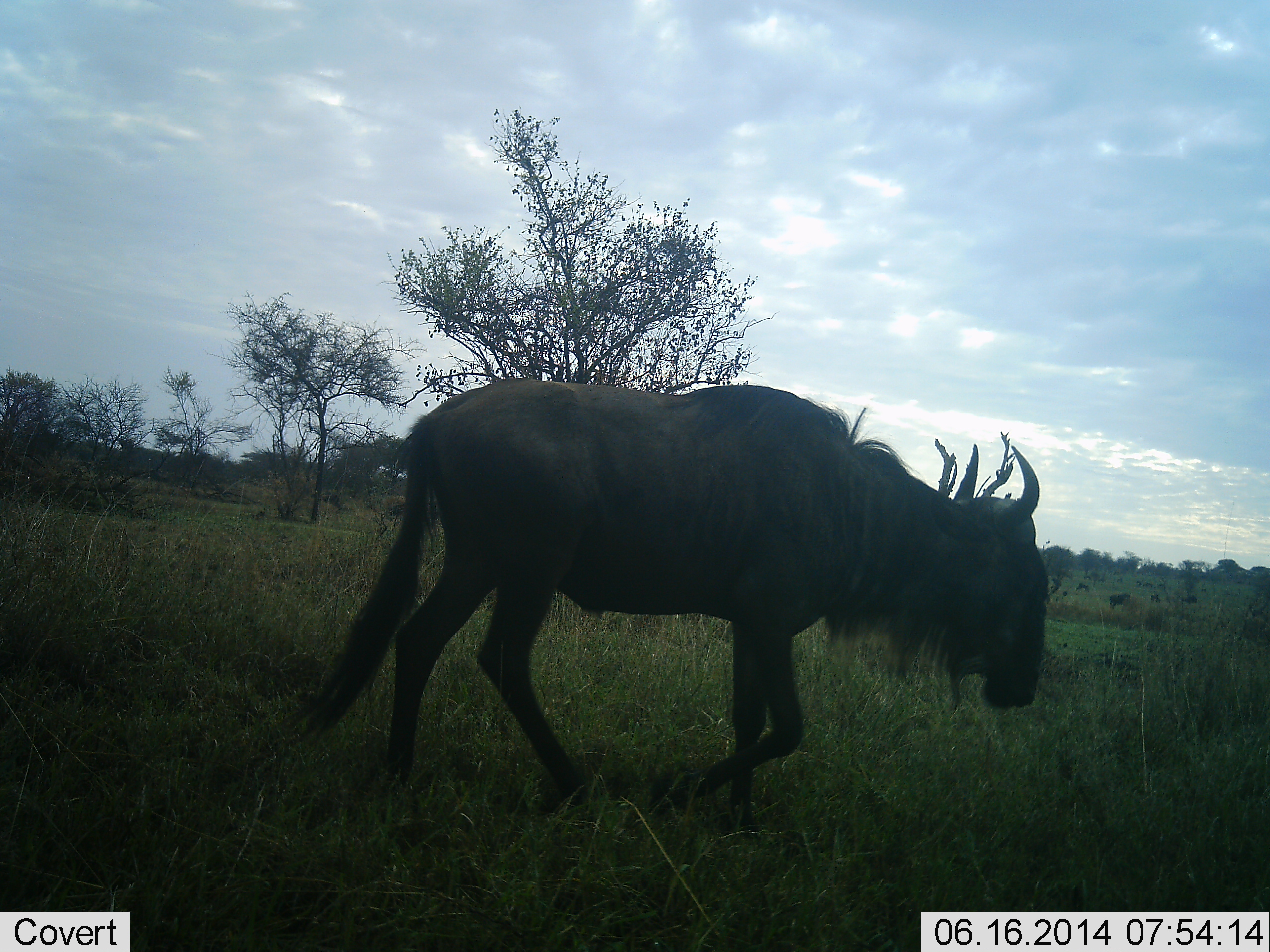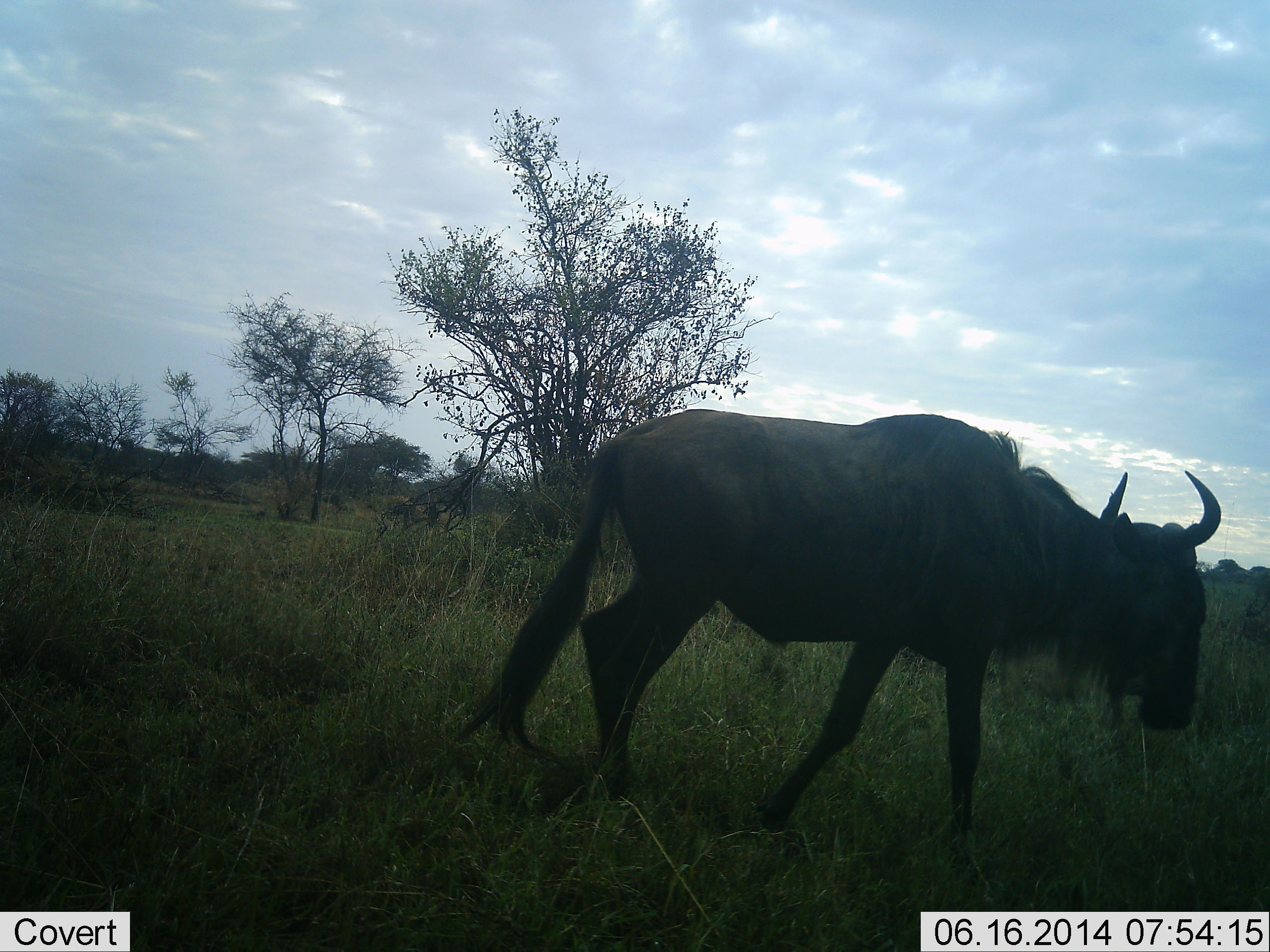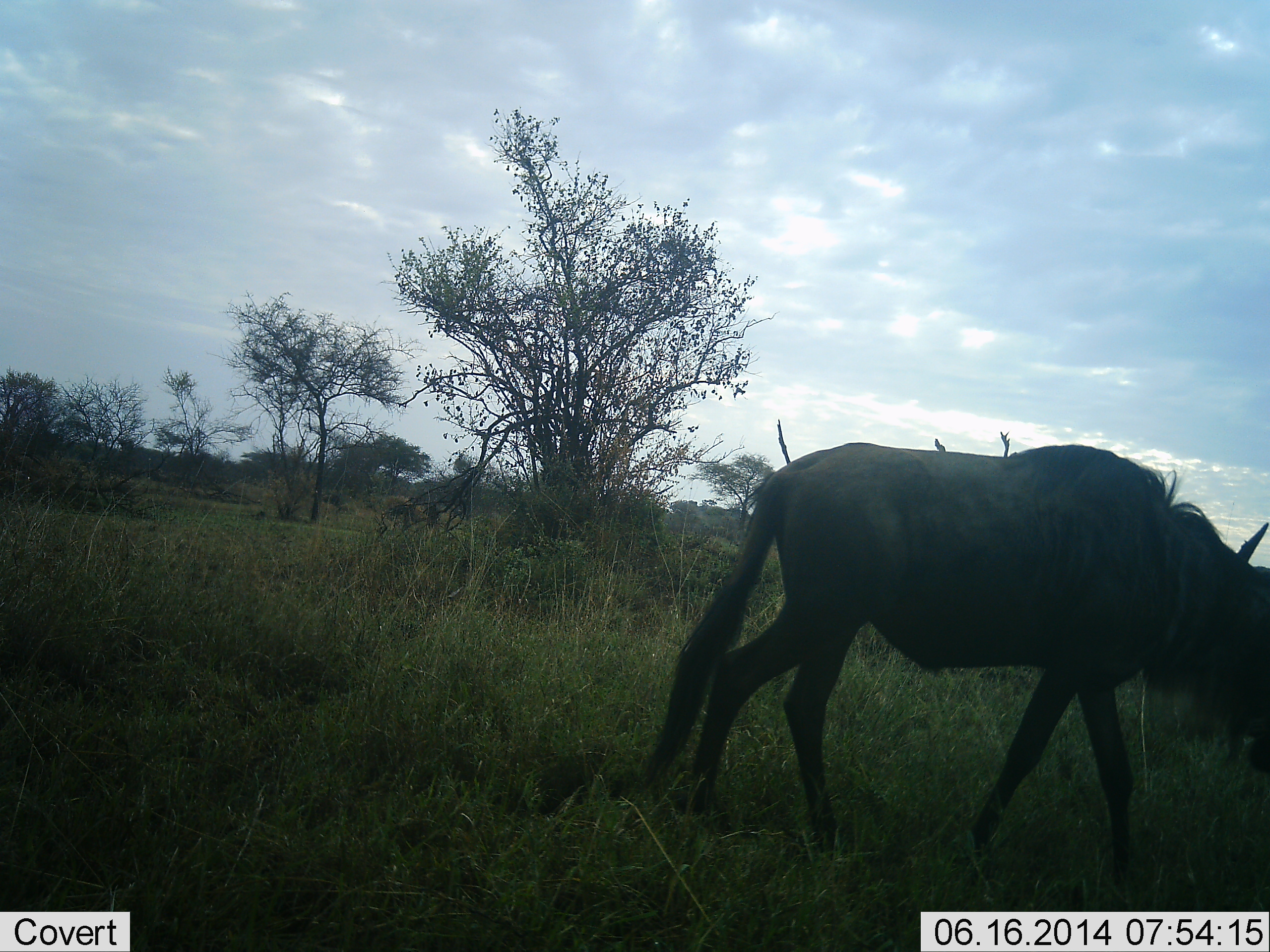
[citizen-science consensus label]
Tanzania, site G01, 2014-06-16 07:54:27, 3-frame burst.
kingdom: Animalia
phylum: Chordata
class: Mammalia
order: Artiodactyla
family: Bovidae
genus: Connochaetes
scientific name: Connochaetes taurinus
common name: blue wildebeest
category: wildebeest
Wildebeest (blue wildebeest) (Connochaetes taurinus), count 1. Behavior (volunteer vote fractions): standing 0%, resting 0%, moving 100%, interacting 0%. Young present (vote fraction): 0%. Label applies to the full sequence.